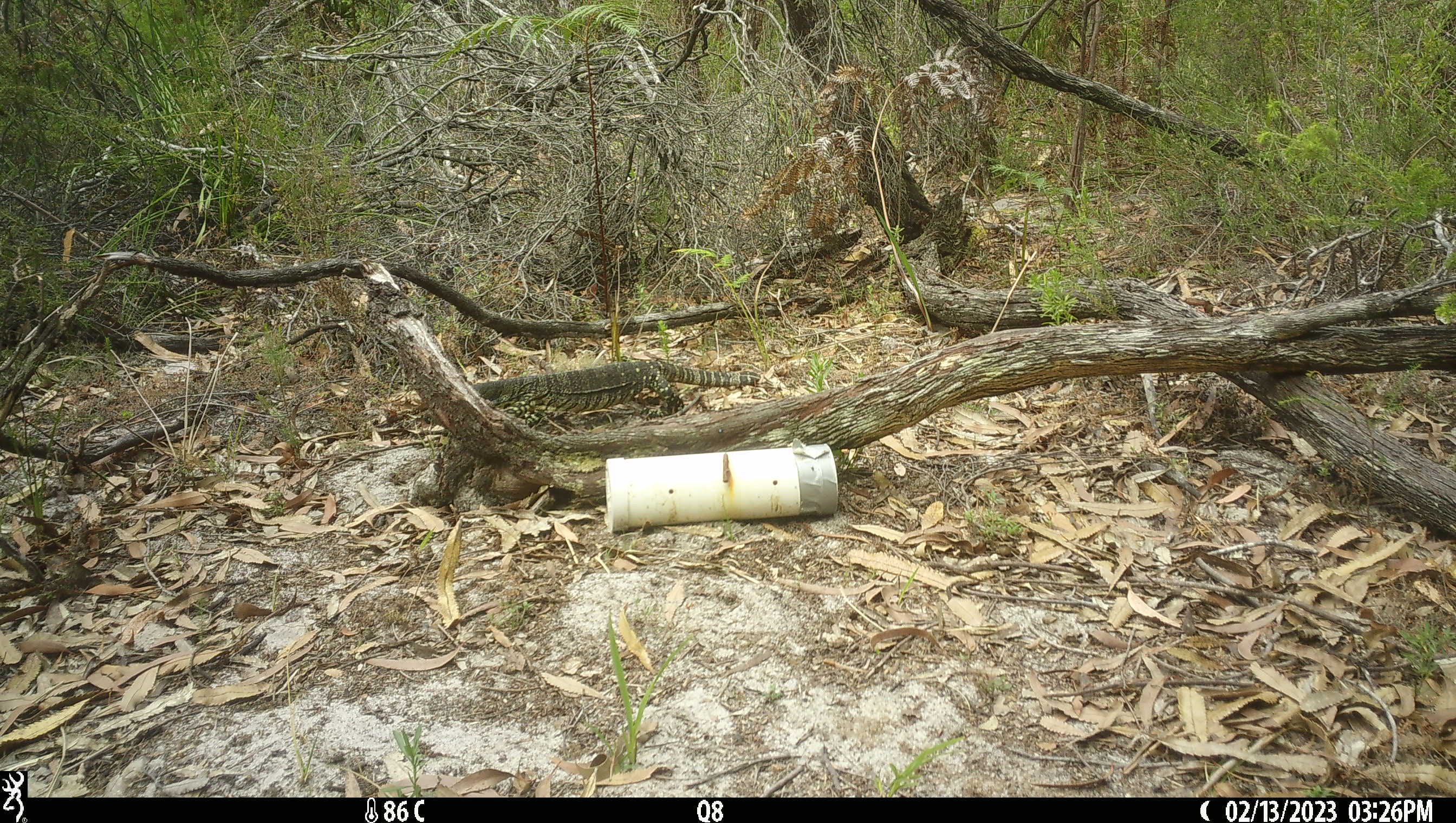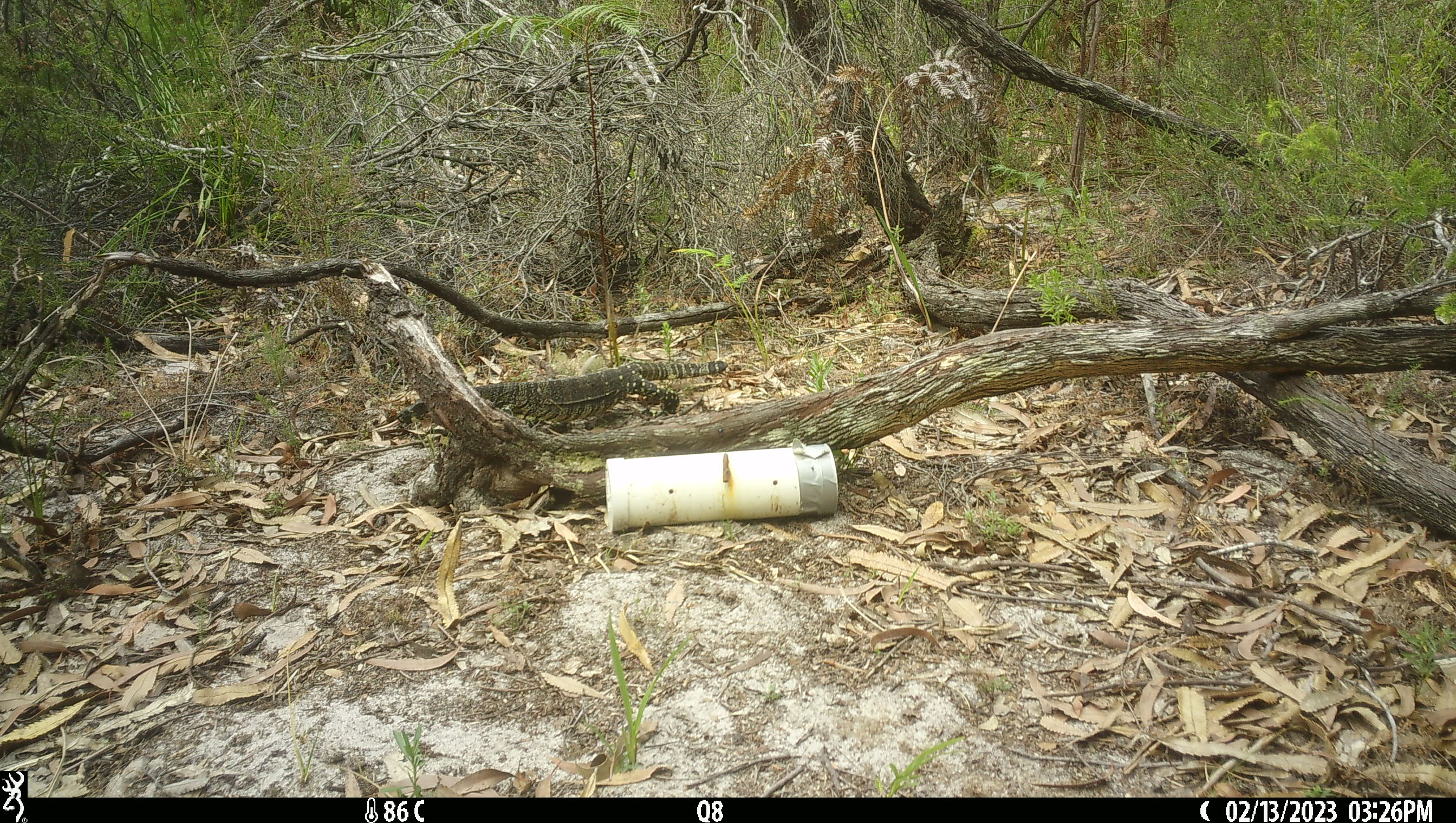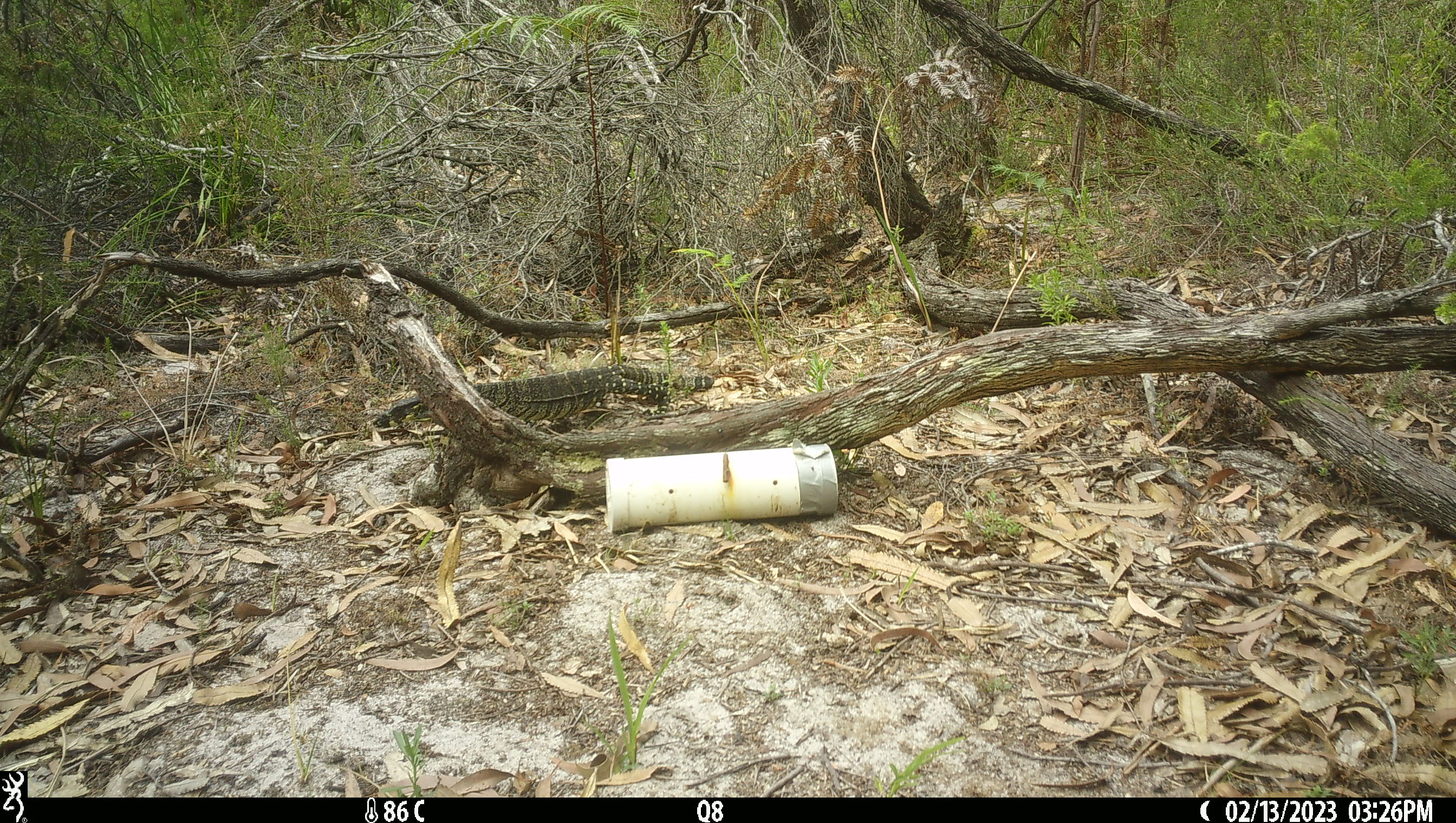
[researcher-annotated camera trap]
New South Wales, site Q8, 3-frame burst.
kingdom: Animalia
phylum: Chordata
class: Reptilia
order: Squamata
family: Varanidae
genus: Varanus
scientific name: Varanus varius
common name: lace monitor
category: goanna